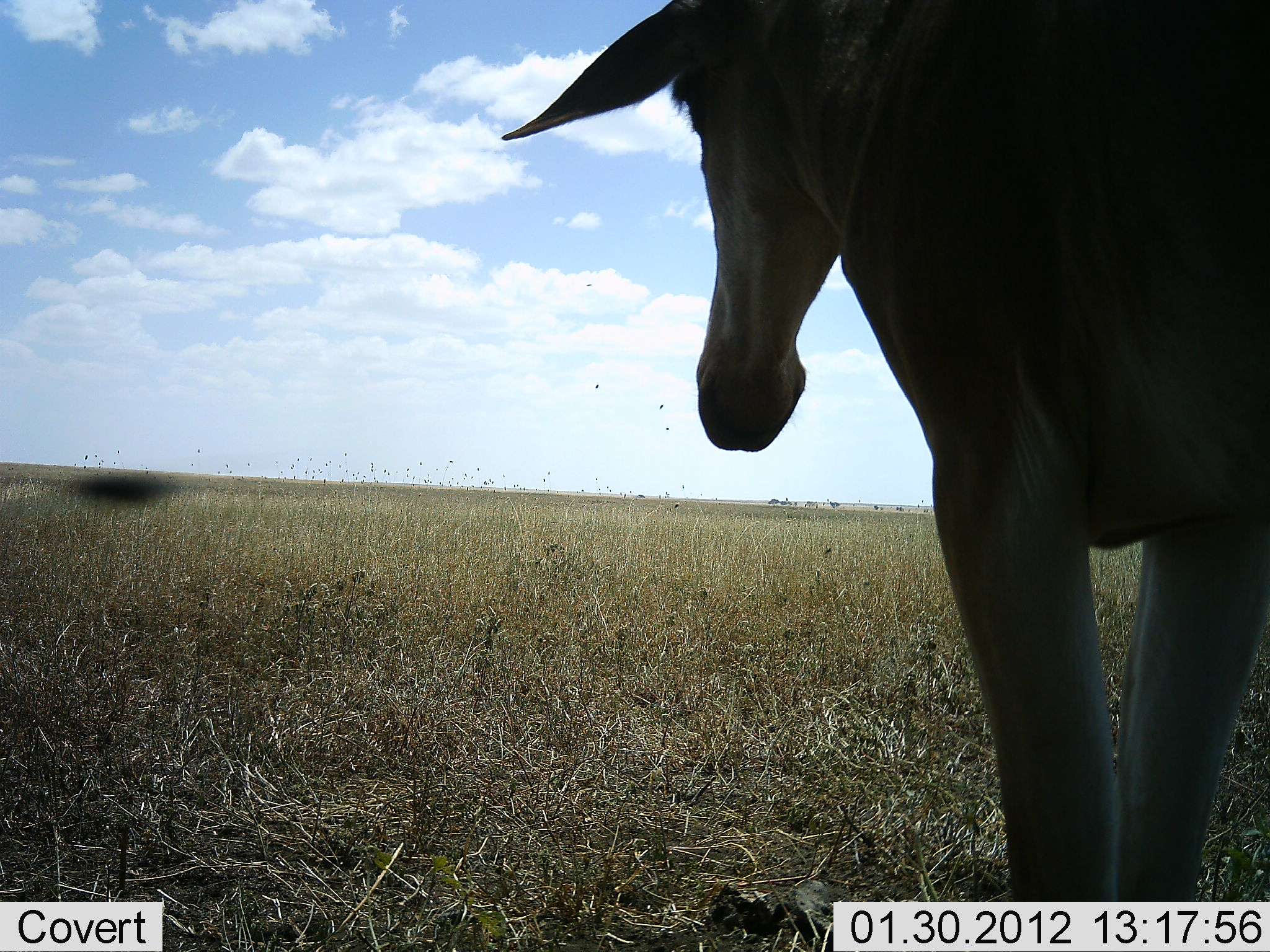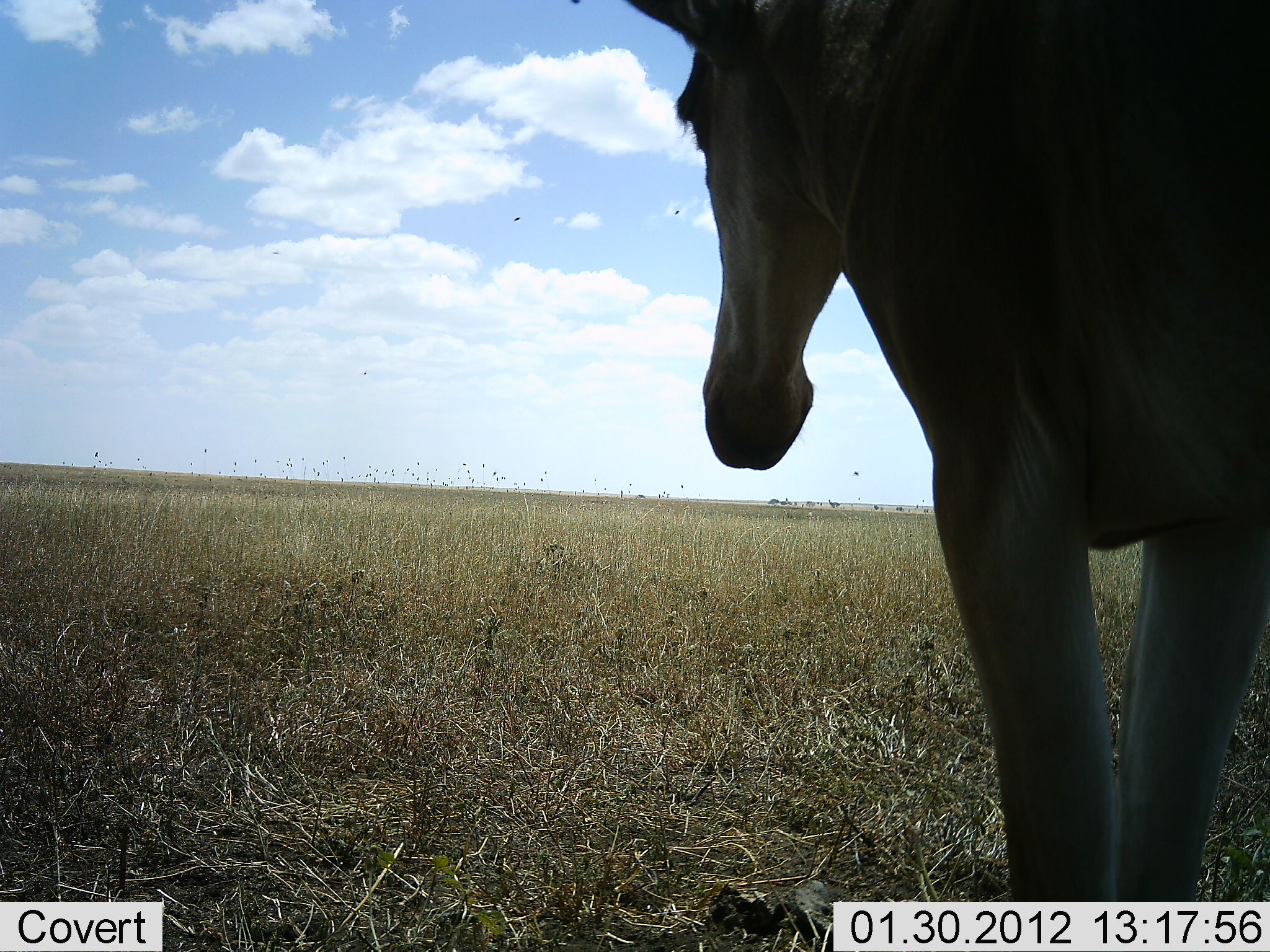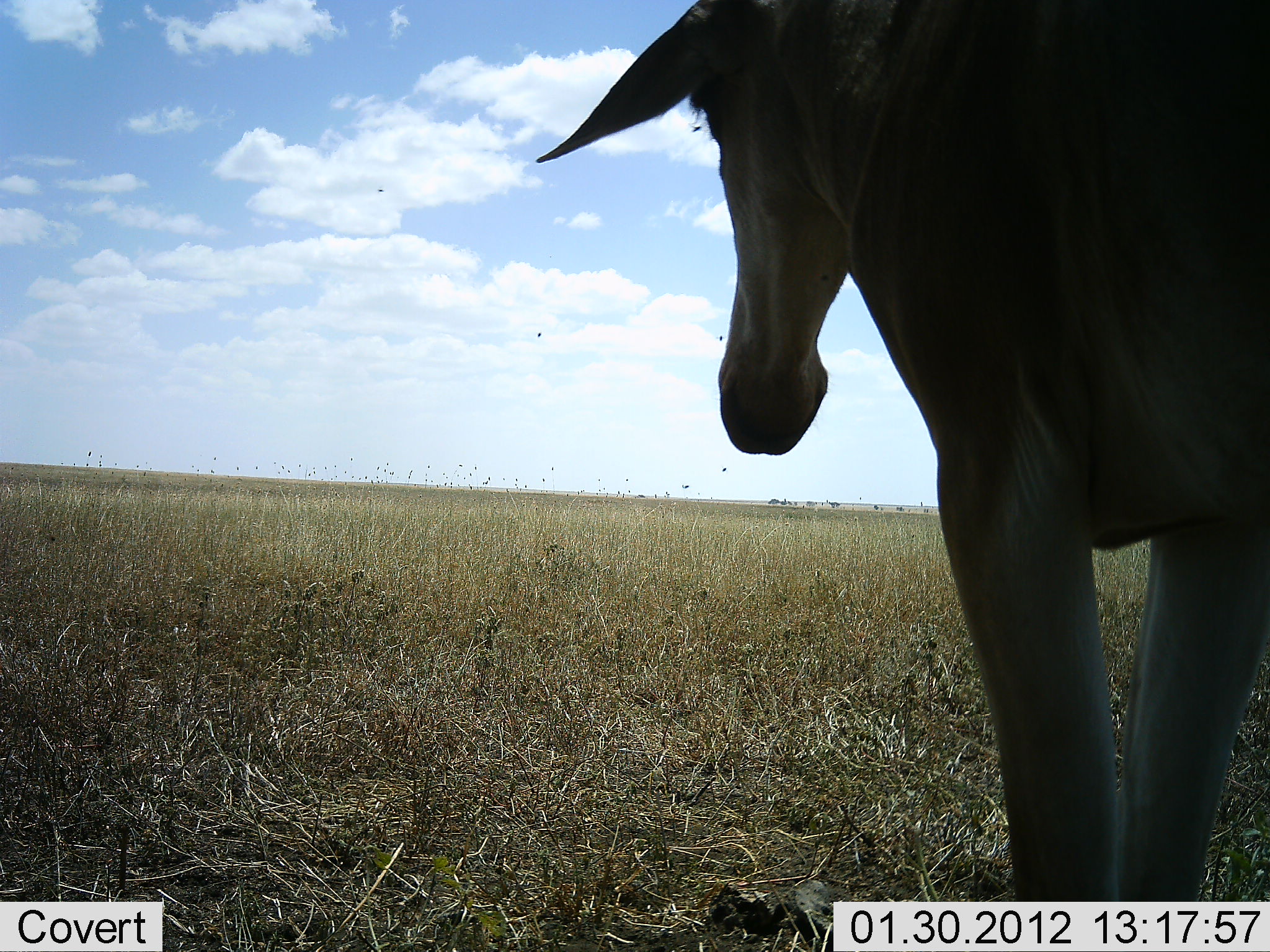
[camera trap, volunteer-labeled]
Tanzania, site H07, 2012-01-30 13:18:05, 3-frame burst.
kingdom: Animalia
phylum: Chordata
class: Mammalia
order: Artiodactyla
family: Bovidae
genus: Alcelaphus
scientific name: Alcelaphus buselaphus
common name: hartebeest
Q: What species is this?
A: Hartebeest (Alcelaphus buselaphus).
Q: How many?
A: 1.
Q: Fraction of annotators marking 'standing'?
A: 100%.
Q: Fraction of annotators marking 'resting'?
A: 0%.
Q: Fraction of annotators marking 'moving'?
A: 0%.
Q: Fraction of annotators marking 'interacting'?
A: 0%.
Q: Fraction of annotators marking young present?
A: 0%.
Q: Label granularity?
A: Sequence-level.